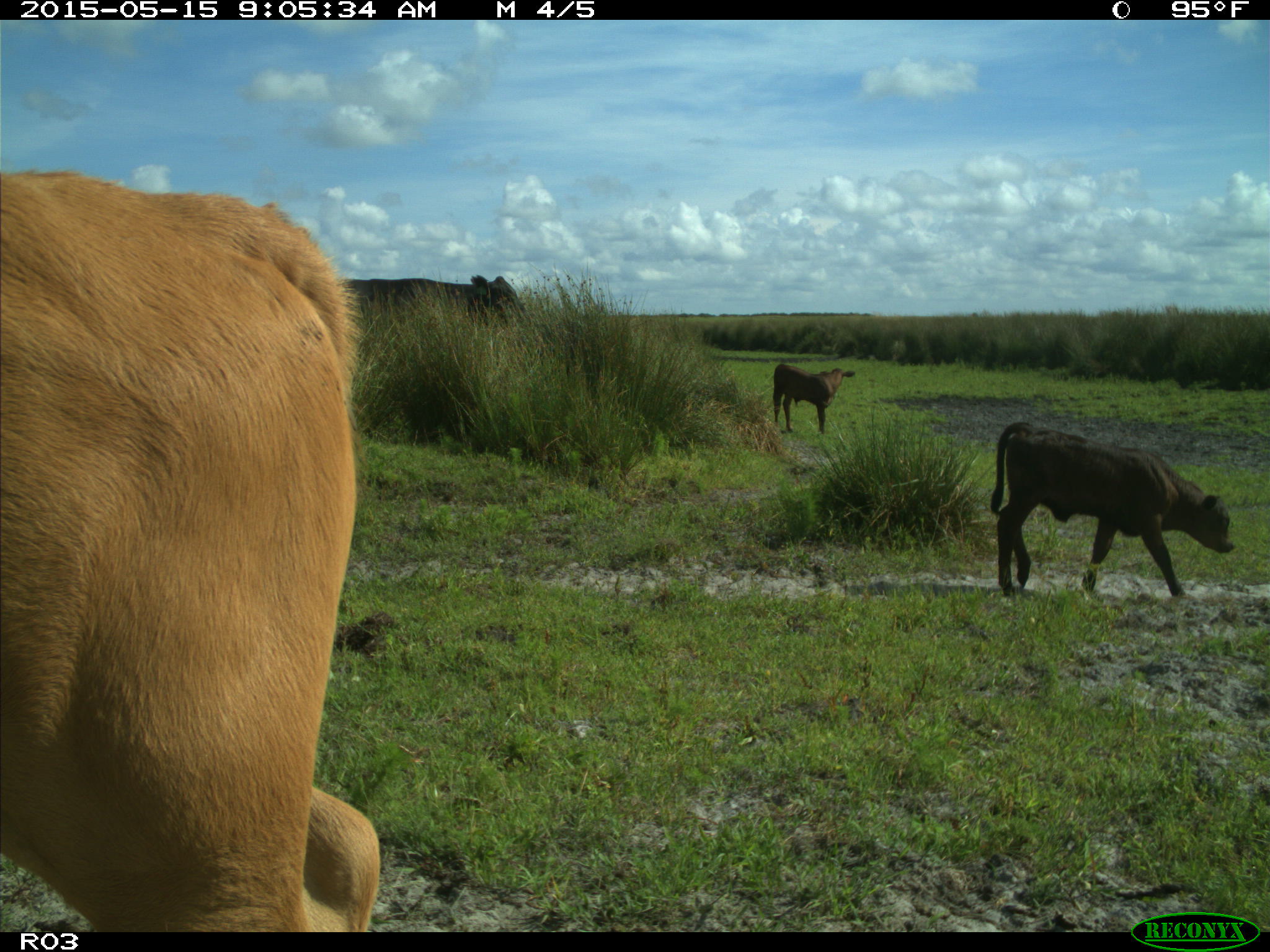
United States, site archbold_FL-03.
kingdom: Animalia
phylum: Chordata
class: Mammalia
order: Artiodactyla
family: Bovidae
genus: Bos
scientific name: Bos taurus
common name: domestic cow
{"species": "Bos taurus (domestic cow)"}